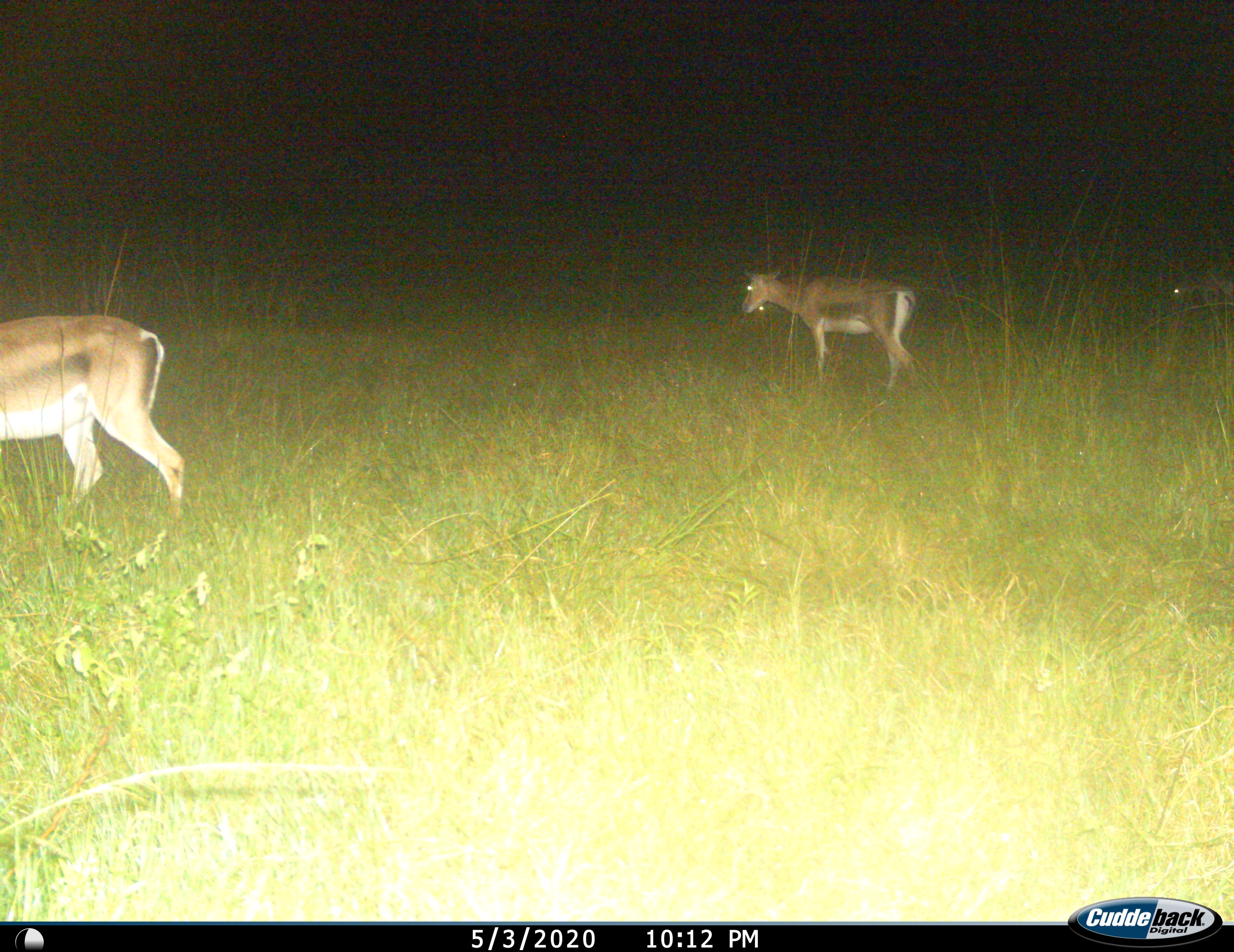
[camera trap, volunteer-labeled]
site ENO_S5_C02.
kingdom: Animalia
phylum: Chordata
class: Mammalia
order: Artiodactyla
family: Bovidae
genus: Nanger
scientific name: Nanger granti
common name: grant's gazelle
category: gazellegrants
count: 2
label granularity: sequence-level